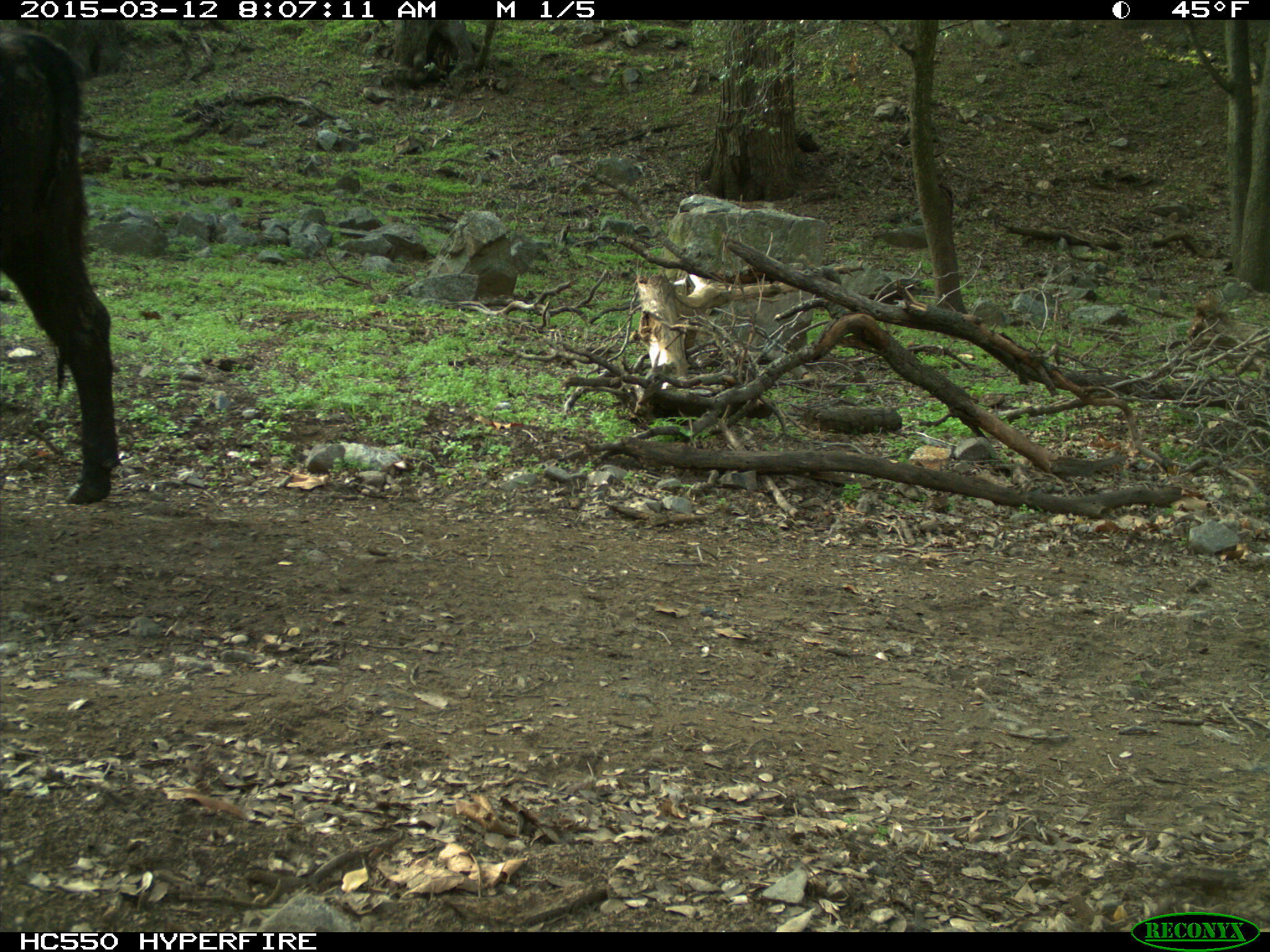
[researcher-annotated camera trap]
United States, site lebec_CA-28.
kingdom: Animalia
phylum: Chordata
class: Mammalia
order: Artiodactyla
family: Bovidae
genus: Bos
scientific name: Bos taurus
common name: domestic cow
Bos taurus (domestic cow).